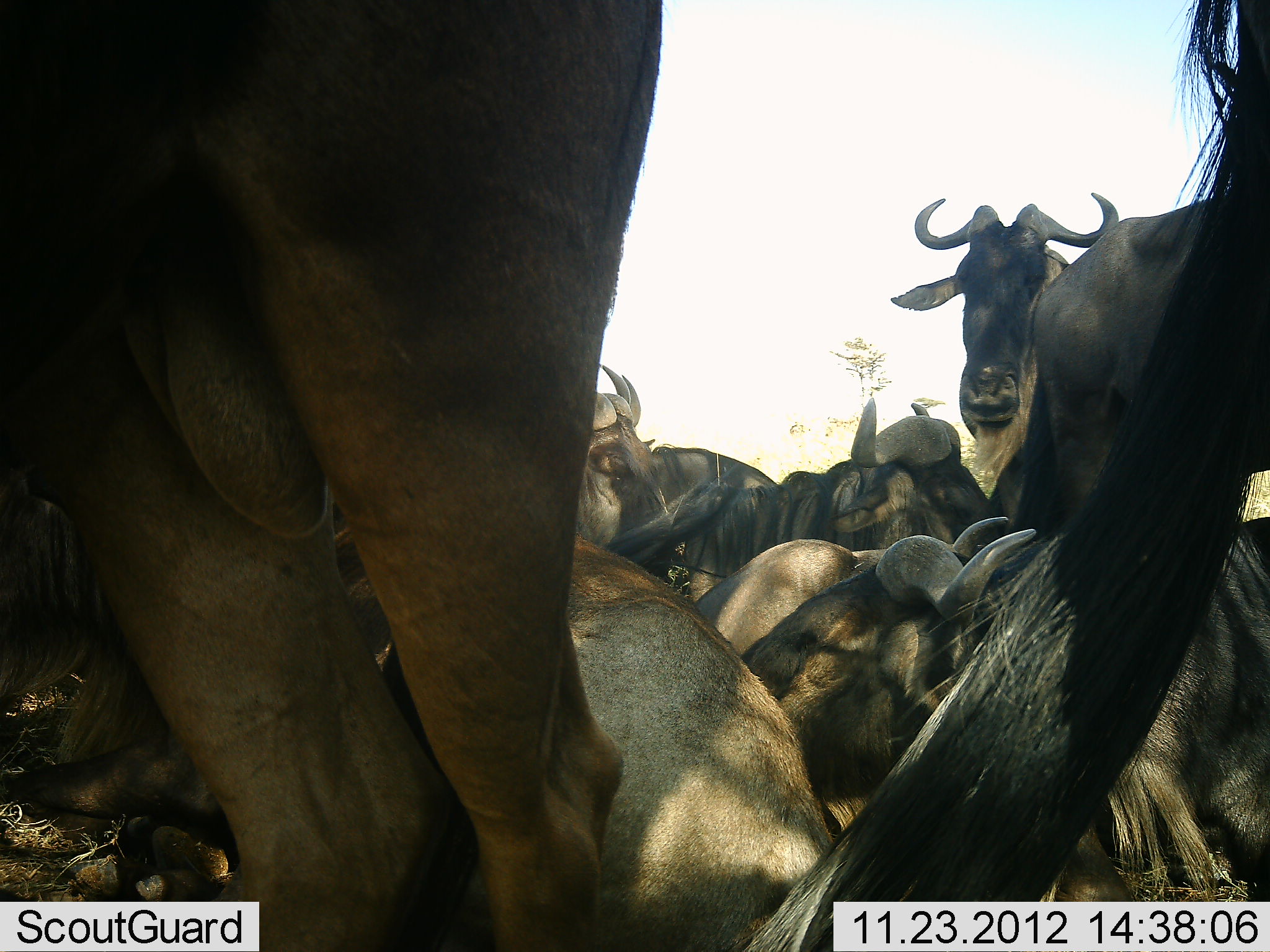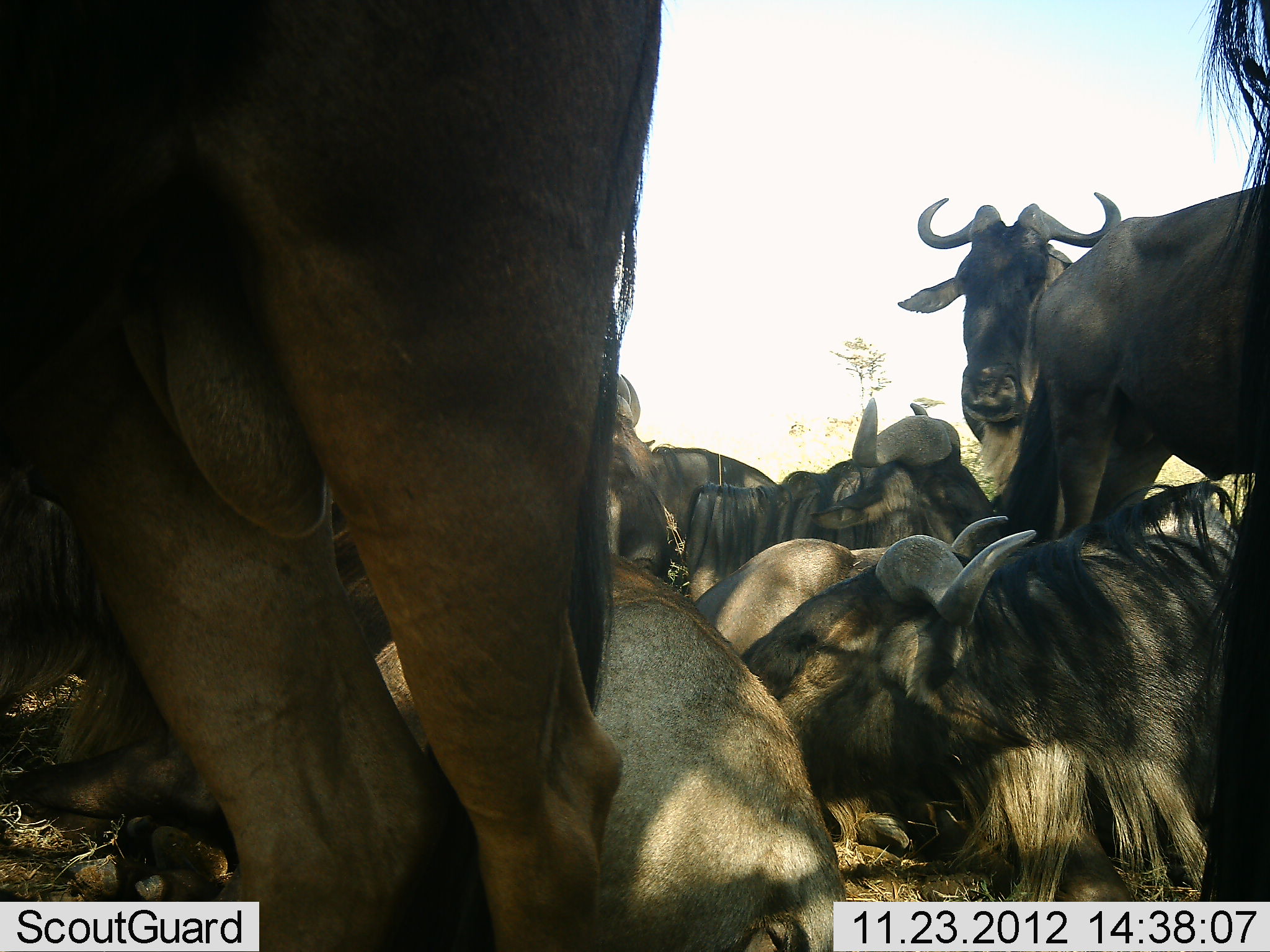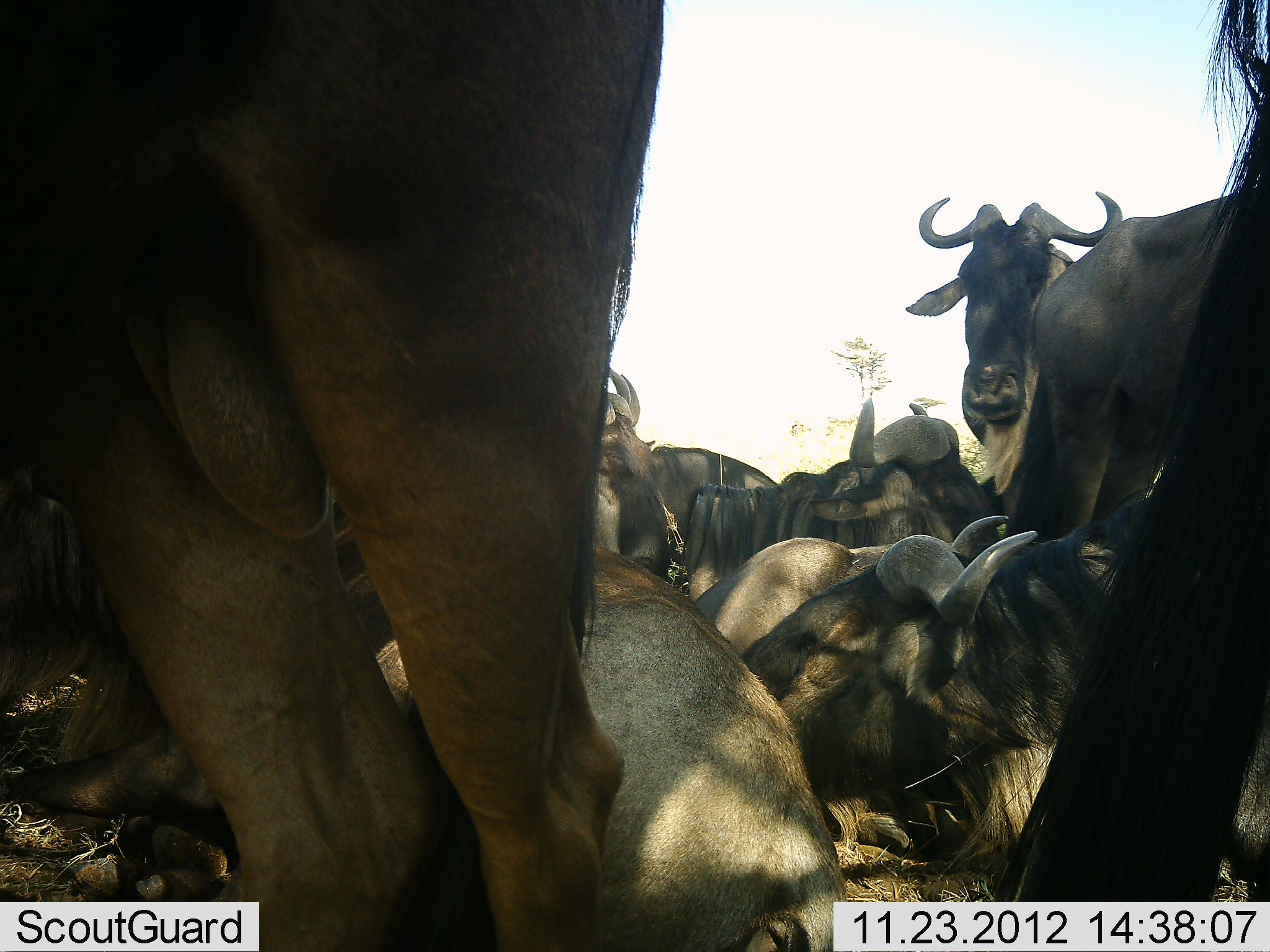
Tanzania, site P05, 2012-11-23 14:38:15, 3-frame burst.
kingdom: Animalia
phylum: Chordata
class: Mammalia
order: Artiodactyla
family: Bovidae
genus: Connochaetes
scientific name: Connochaetes taurinus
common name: blue wildebeest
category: wildebeest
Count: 10.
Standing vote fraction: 50%.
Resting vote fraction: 90%.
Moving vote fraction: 10%.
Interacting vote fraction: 0%.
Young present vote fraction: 0%.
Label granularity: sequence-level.